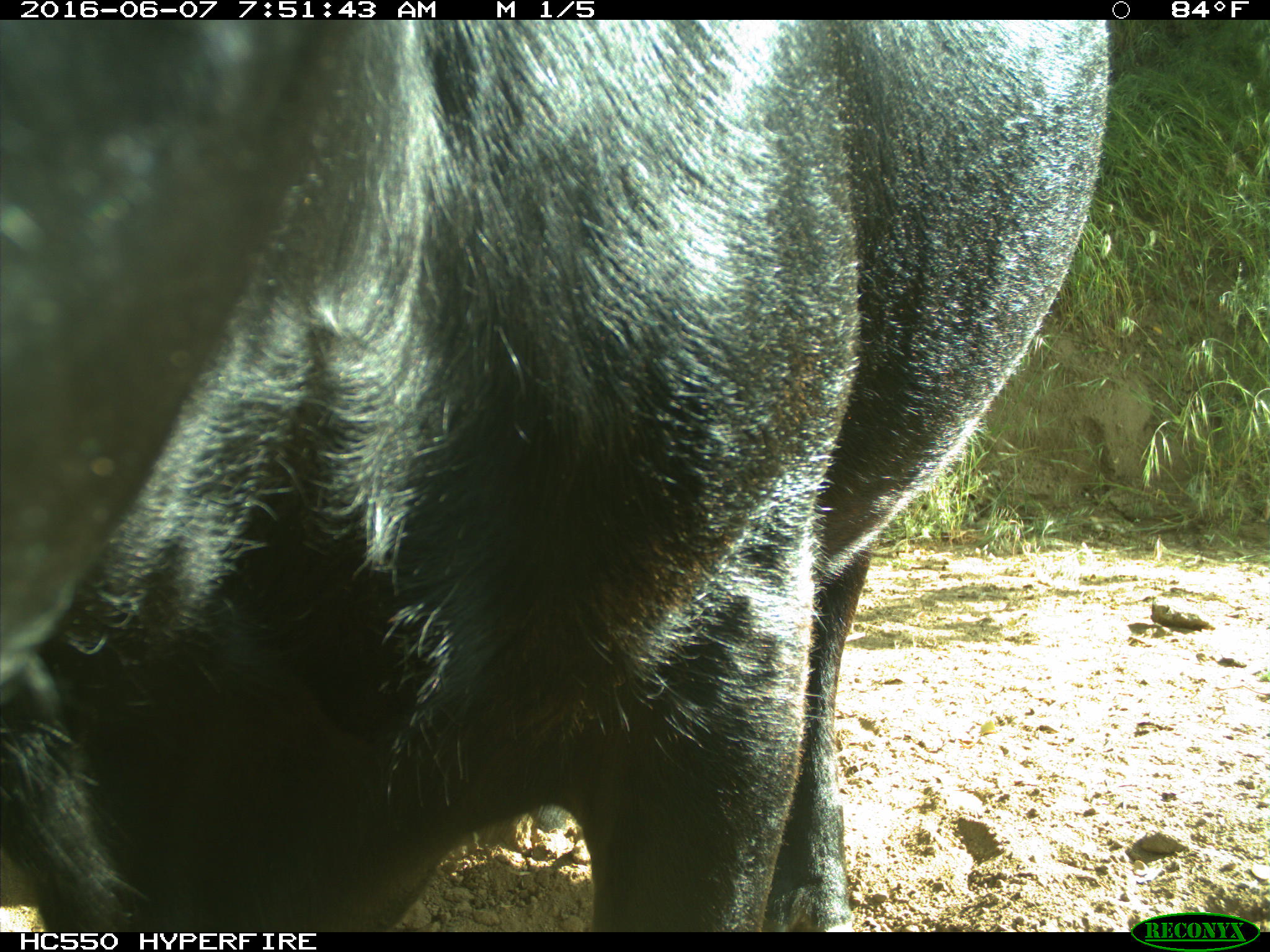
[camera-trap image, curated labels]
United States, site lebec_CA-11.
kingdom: Animalia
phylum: Chordata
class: Mammalia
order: Artiodactyla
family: Bovidae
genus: Bos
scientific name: Bos taurus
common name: domestic cow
Bos taurus (domestic cow).